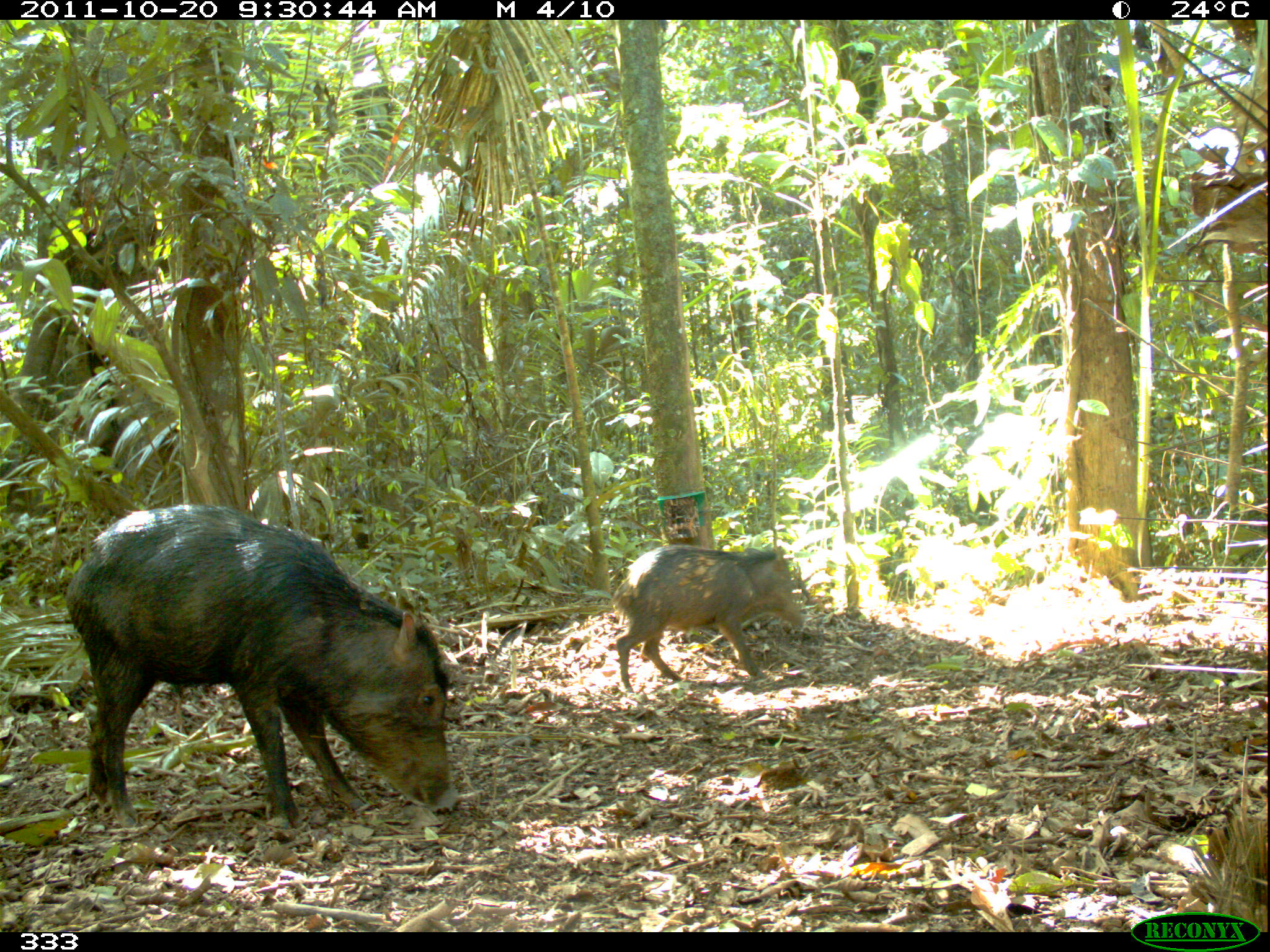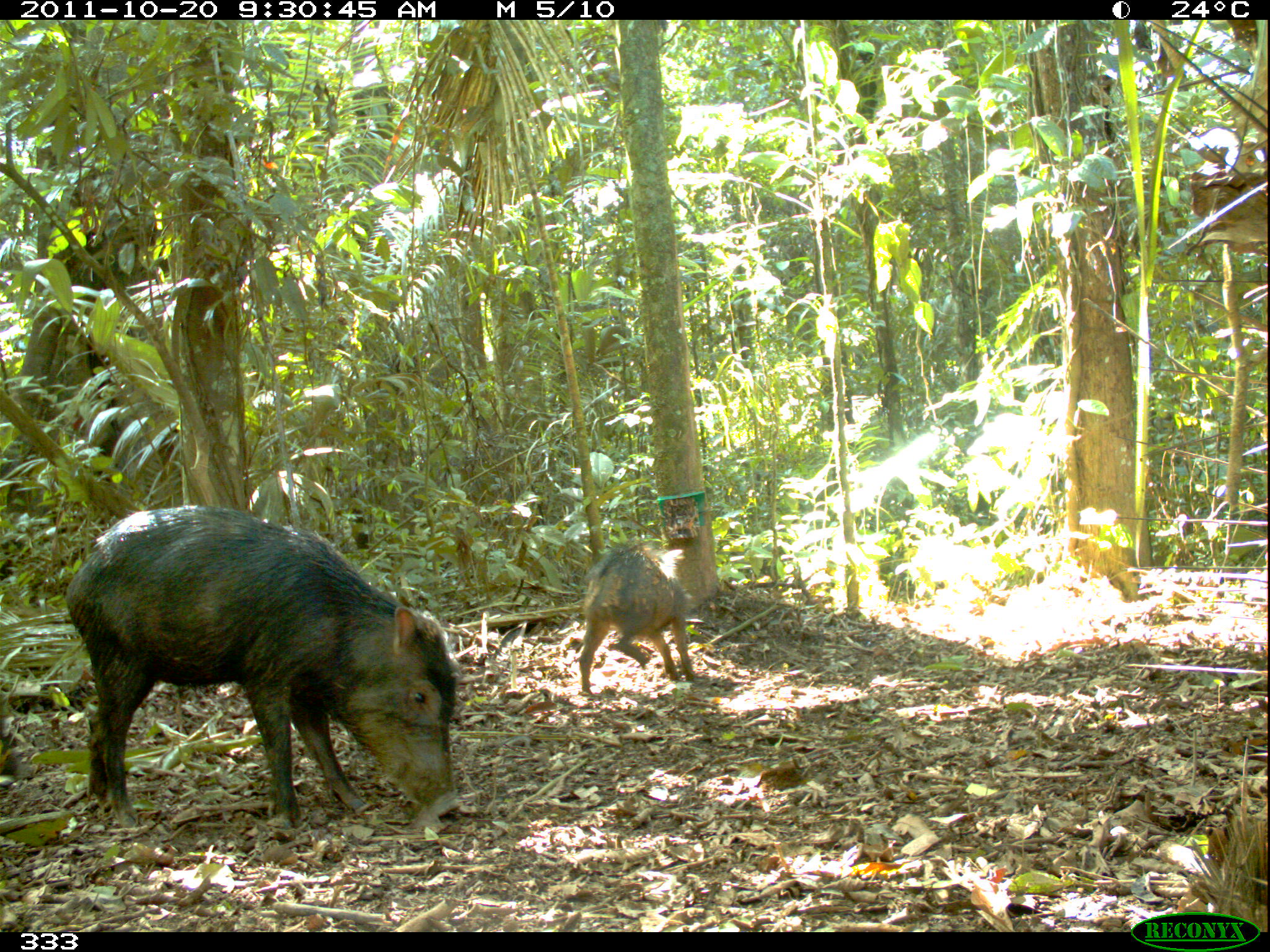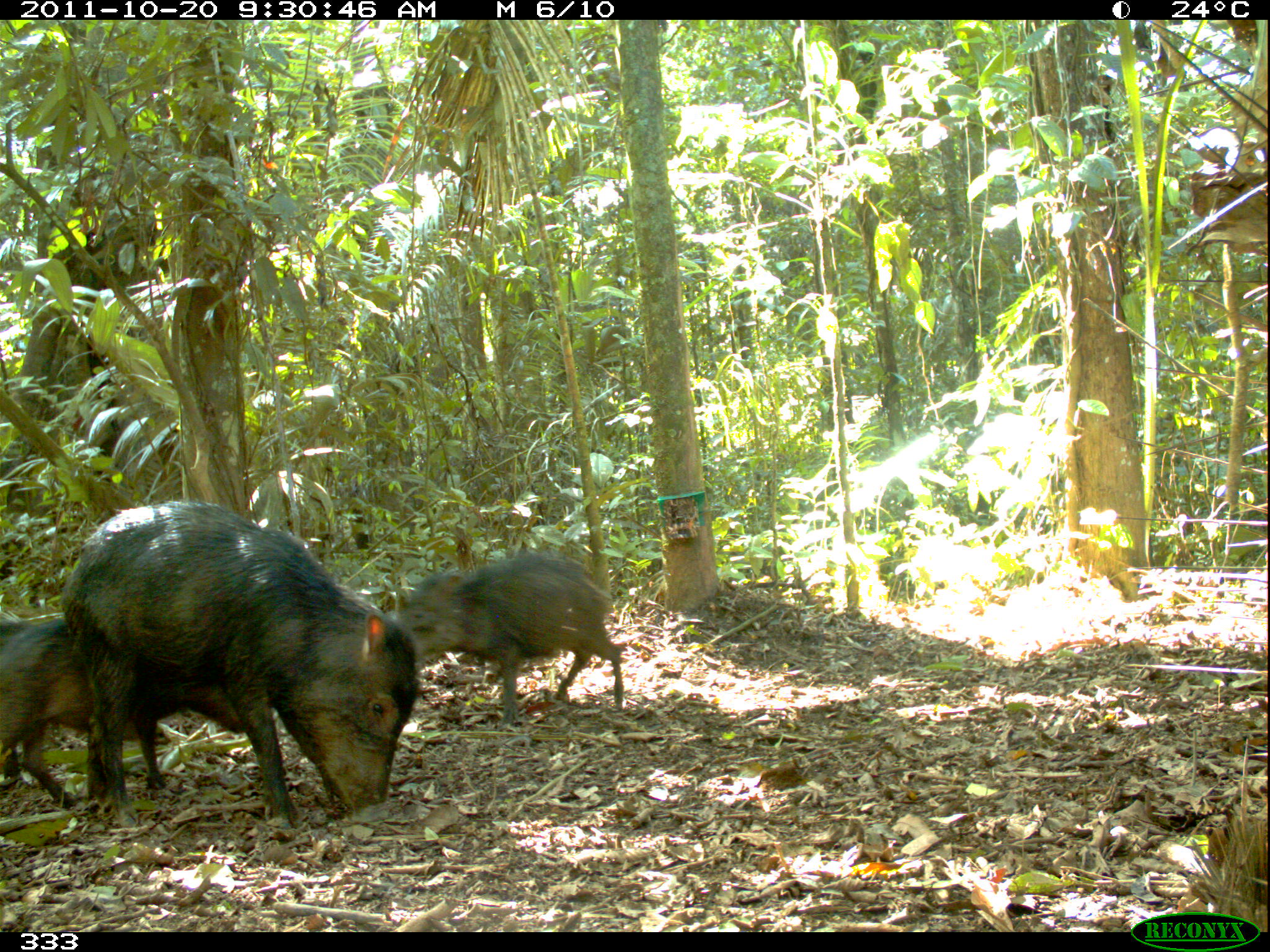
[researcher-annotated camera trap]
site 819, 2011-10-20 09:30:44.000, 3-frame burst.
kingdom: Animalia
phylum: Chordata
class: Mammalia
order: Artiodactyla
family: Tayassuidae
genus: Tayassu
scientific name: Tayassu pecari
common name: white-lipped peccary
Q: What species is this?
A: Tayassu pecari (white-lipped peccary).